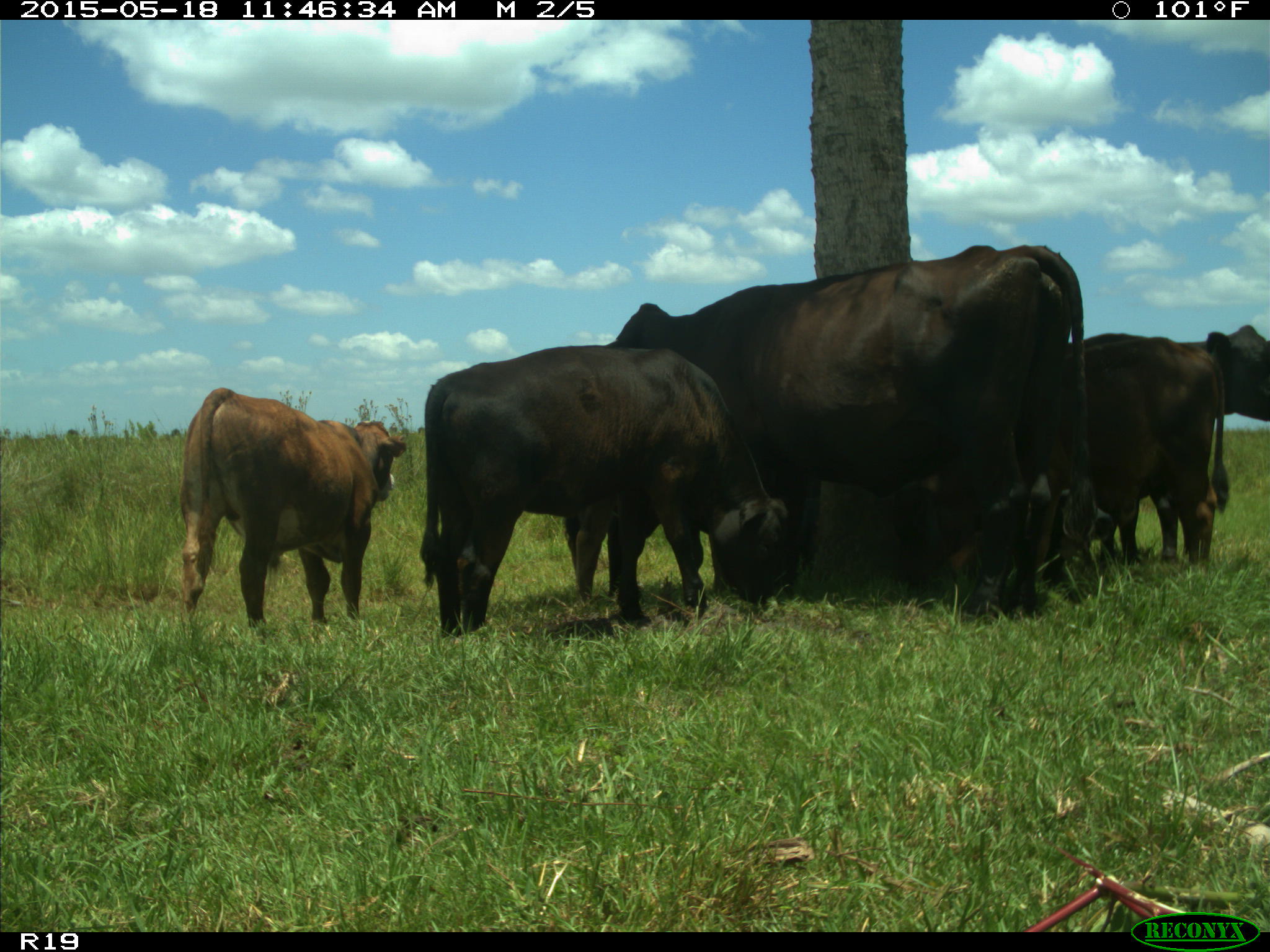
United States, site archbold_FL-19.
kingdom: Animalia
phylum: Chordata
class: Mammalia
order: Artiodactyla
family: Bovidae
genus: Bos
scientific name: Bos taurus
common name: domestic cow